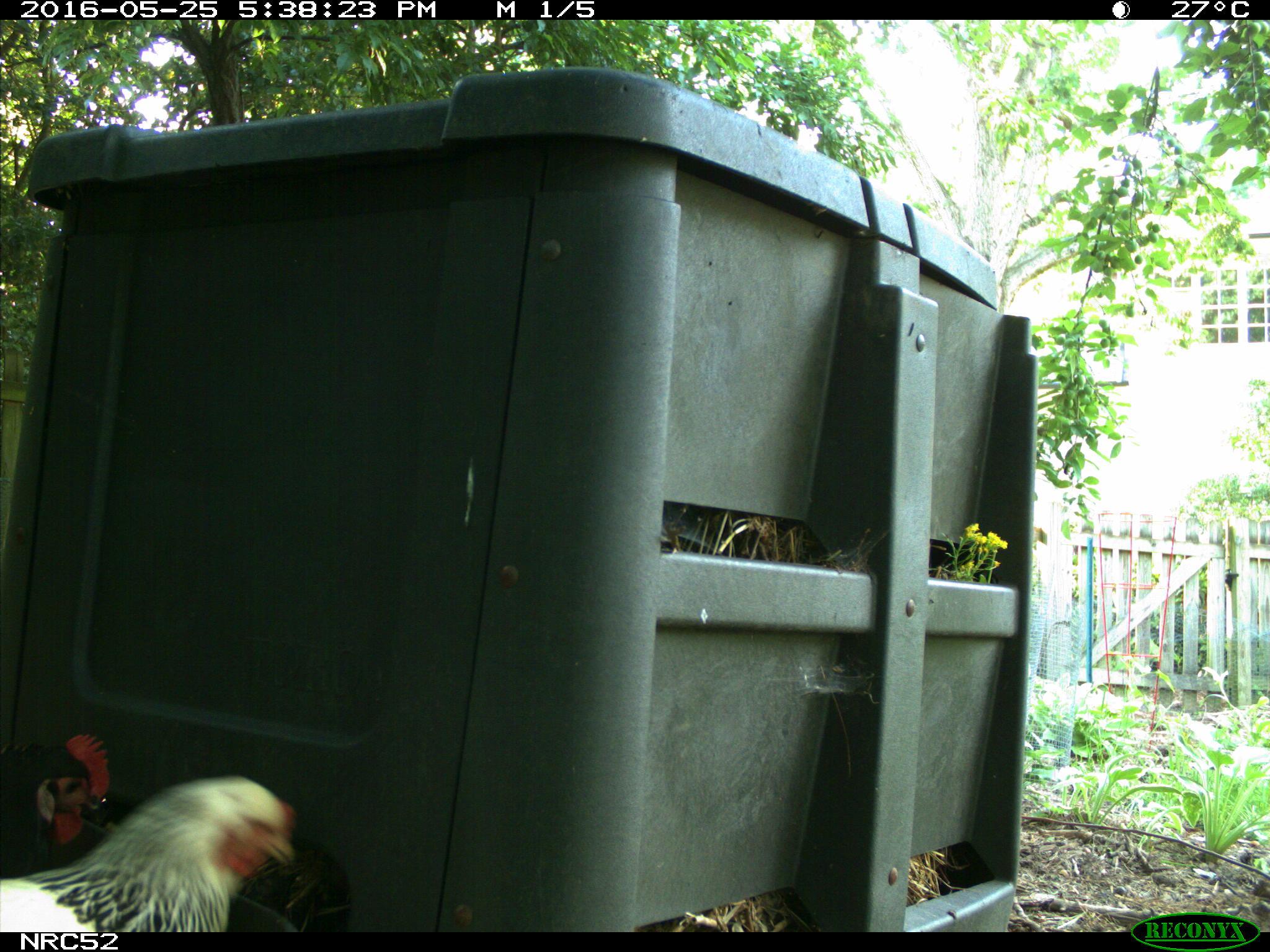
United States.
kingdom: Animalia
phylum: Chordata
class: Aves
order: Galliformes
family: Phasianidae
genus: Gallus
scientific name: Gallus gallus domesticus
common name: domestic chicken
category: Chicken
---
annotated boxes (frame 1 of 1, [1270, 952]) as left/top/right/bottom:
Chicken: 0/760/306/936; 0/723/145/871